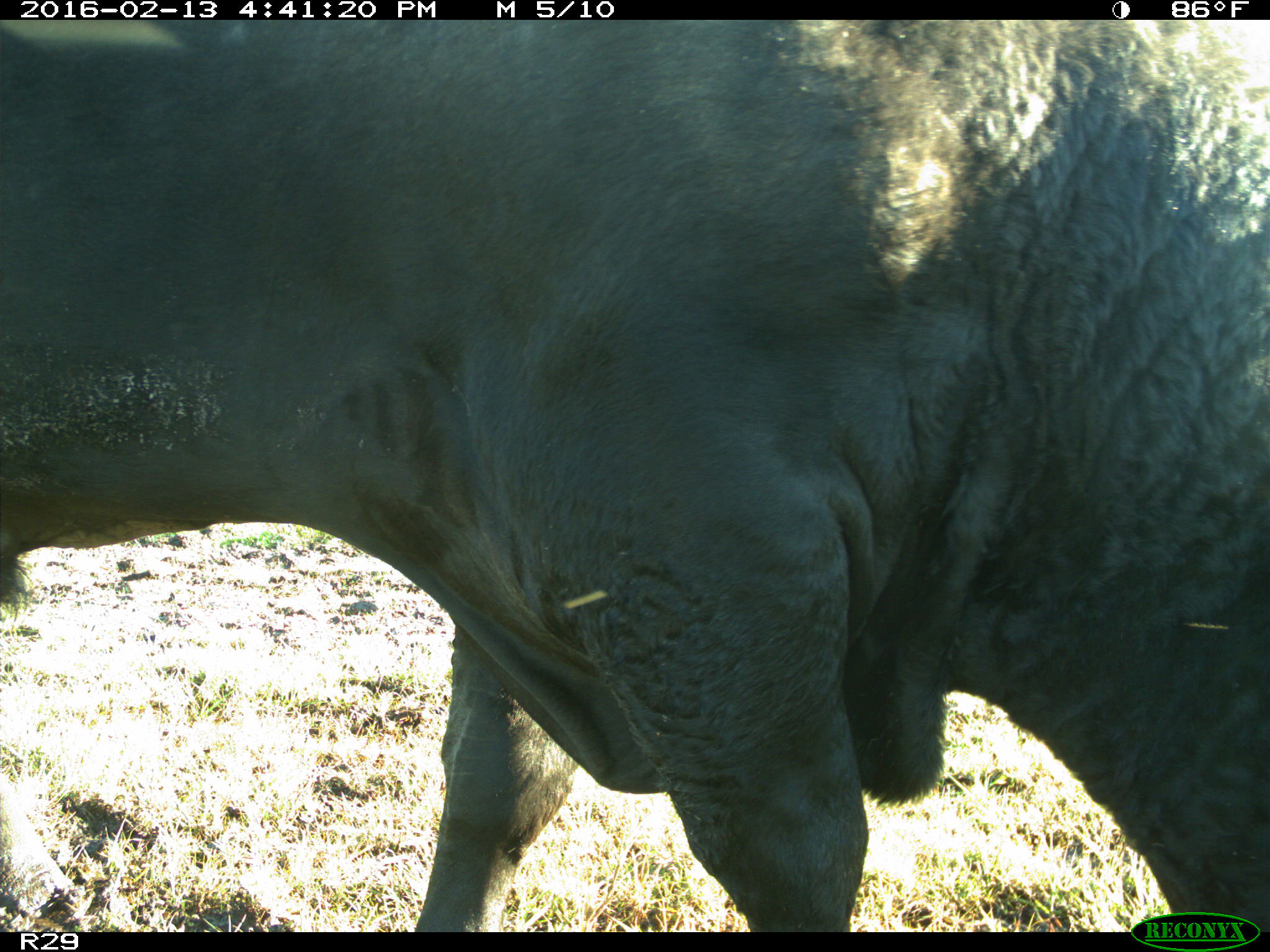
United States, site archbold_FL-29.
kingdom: Animalia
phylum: Chordata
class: Mammalia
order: Artiodactyla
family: Bovidae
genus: Bos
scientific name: Bos taurus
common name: domestic cow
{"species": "Bos taurus (domestic cow)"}